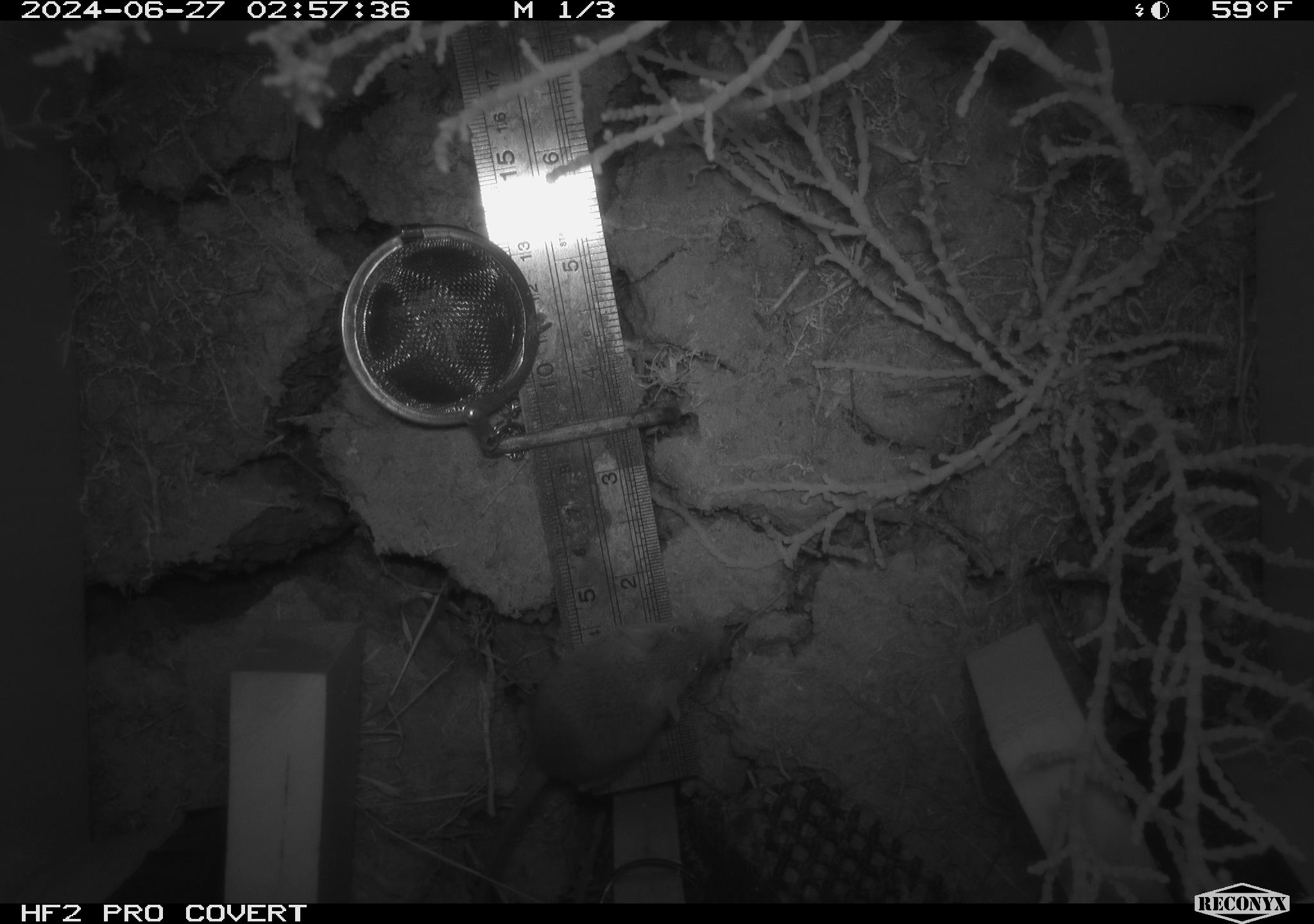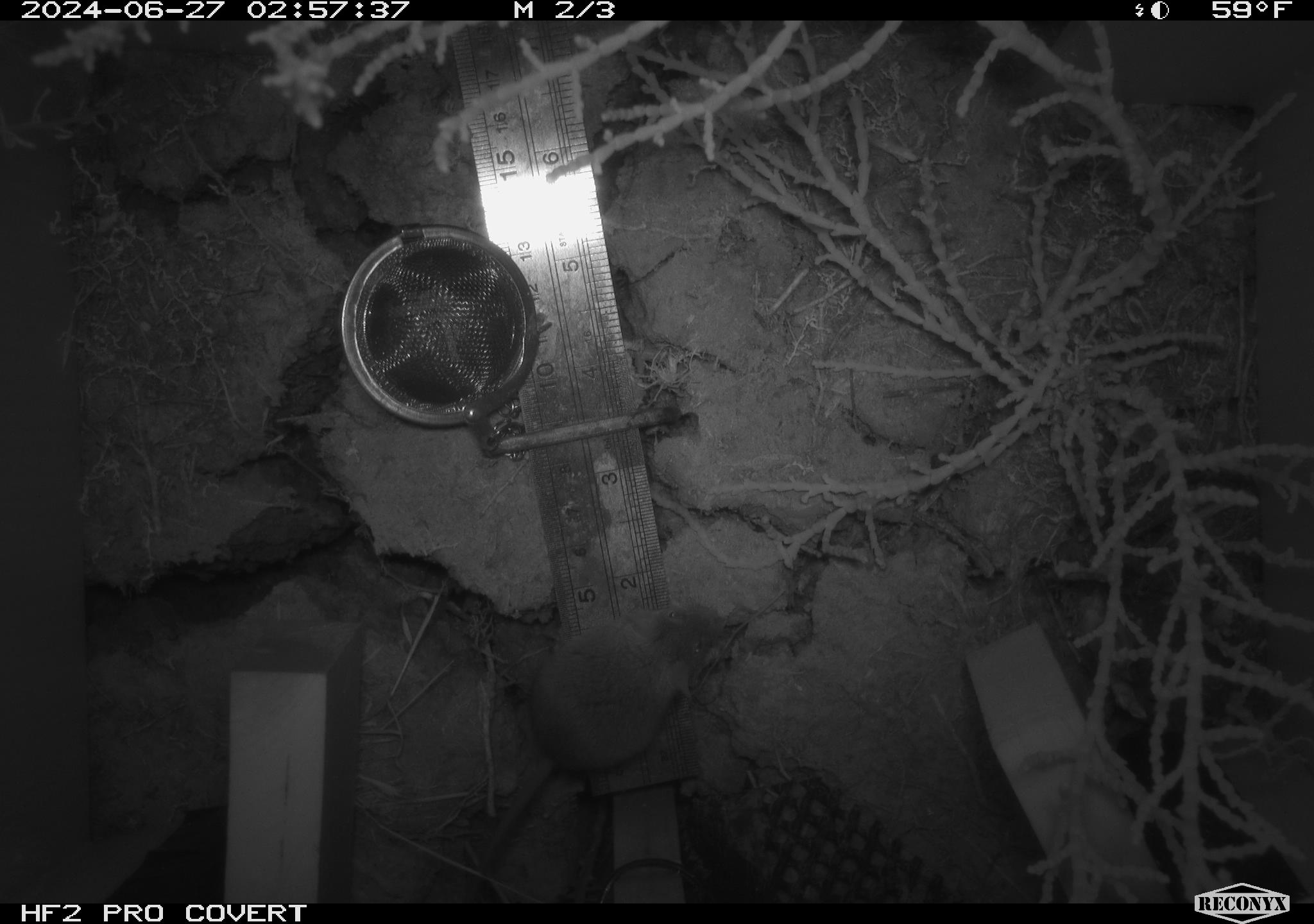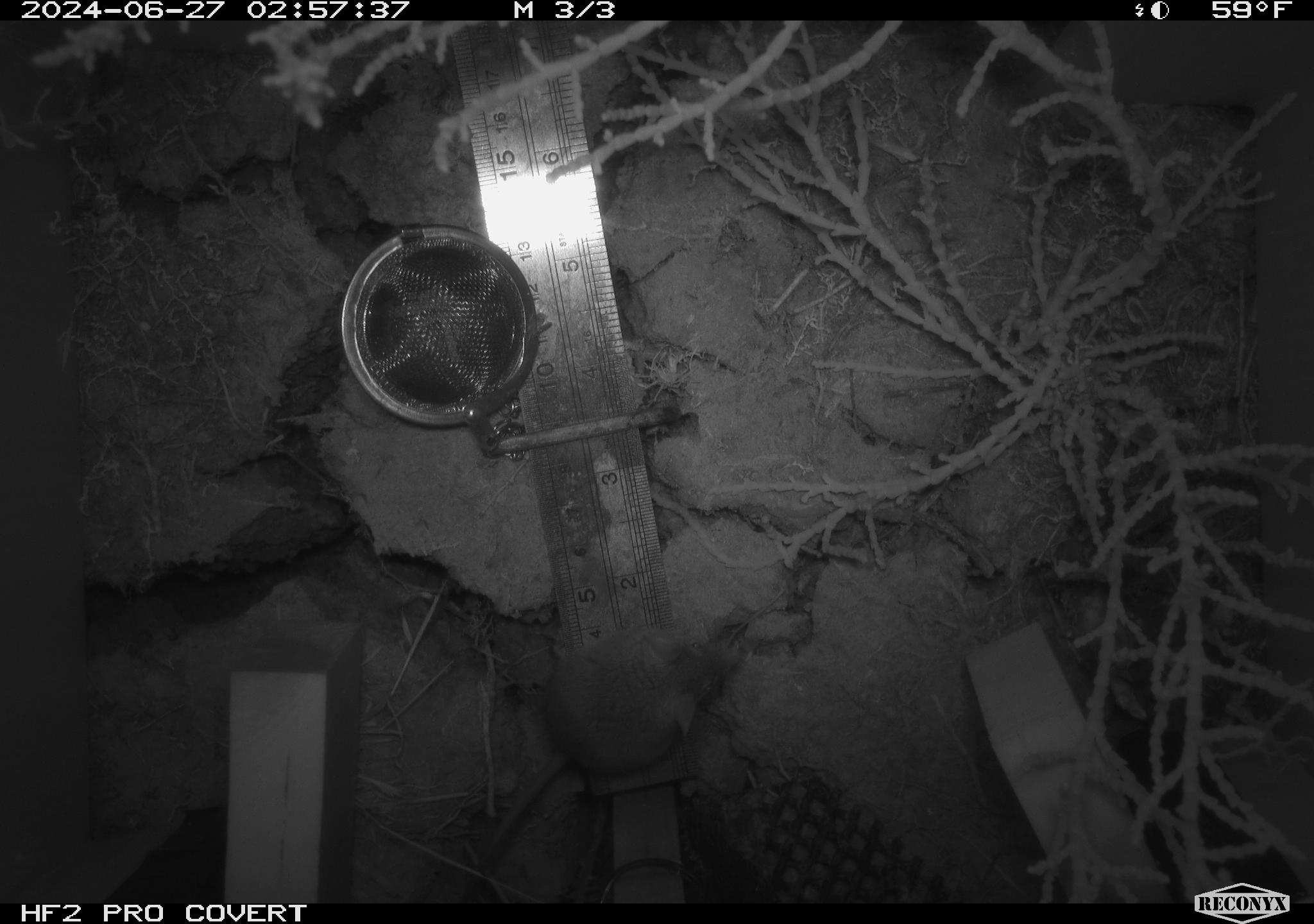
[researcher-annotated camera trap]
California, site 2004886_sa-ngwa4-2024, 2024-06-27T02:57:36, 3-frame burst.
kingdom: Animalia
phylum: Chordata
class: Mammalia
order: Rodentia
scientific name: Rodentia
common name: mouse species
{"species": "mouse species (Rodentia)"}